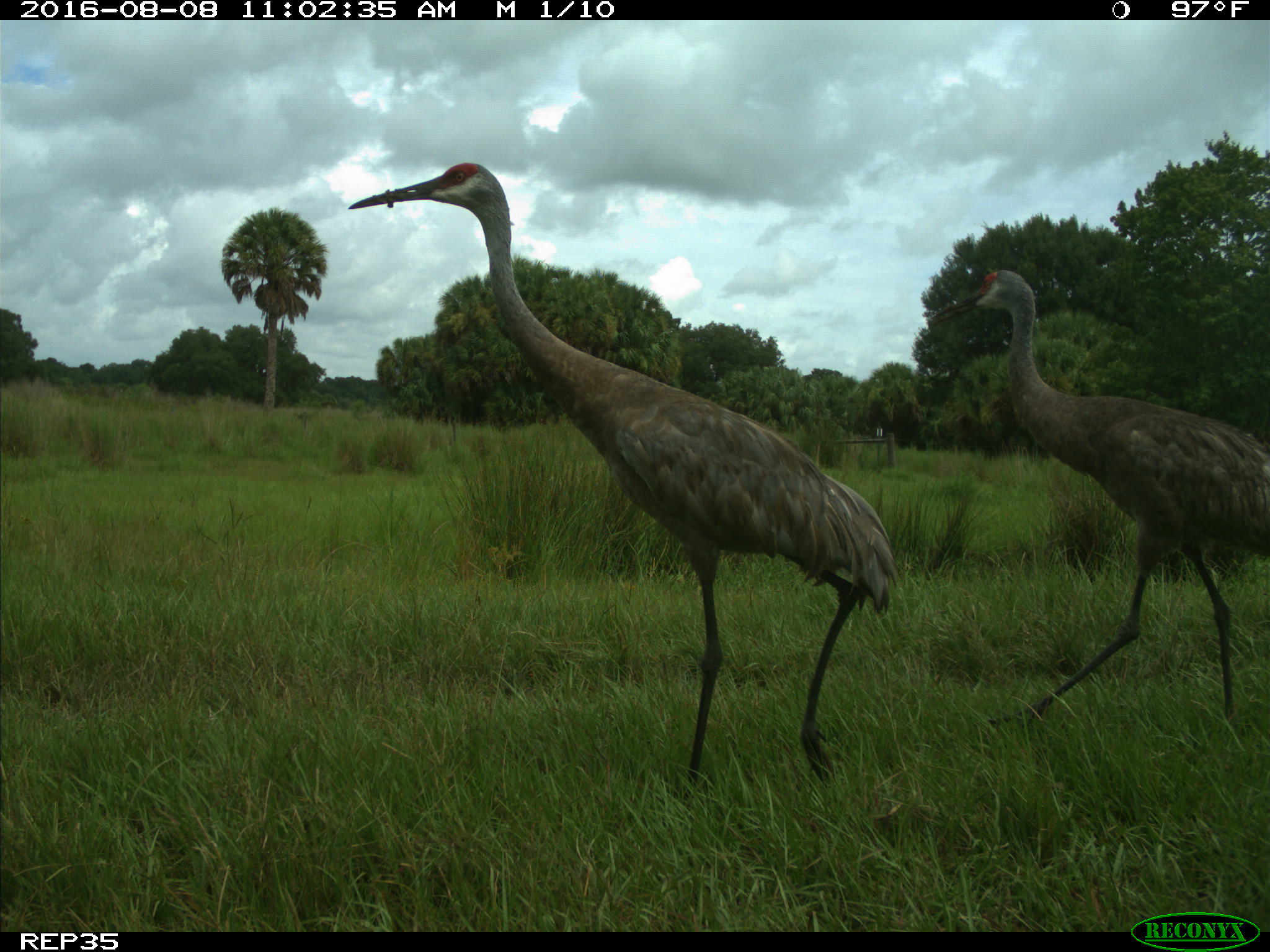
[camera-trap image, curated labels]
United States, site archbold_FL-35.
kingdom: Animalia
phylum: Chordata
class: Aves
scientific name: Aves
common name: birds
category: unidentified bird